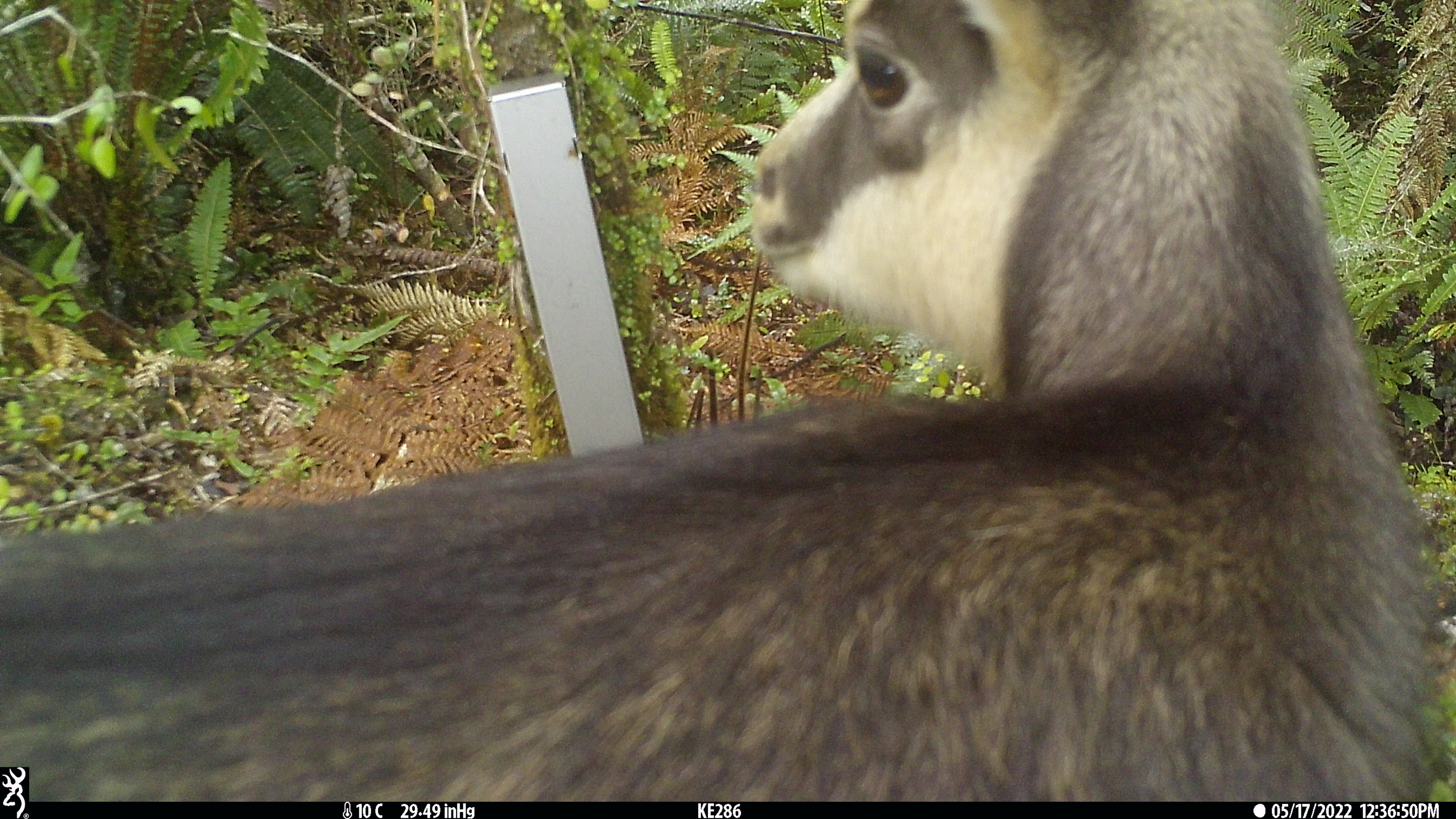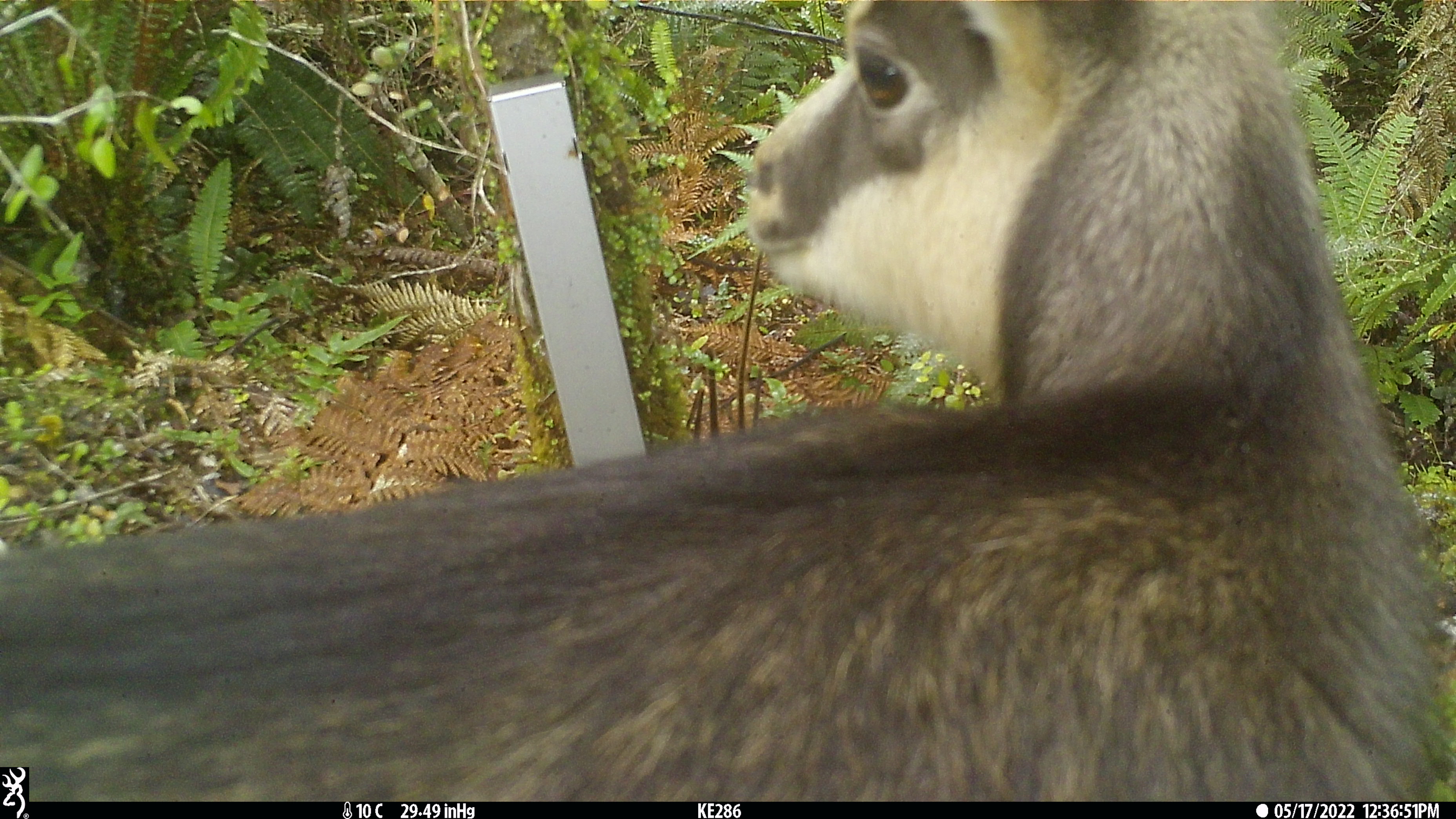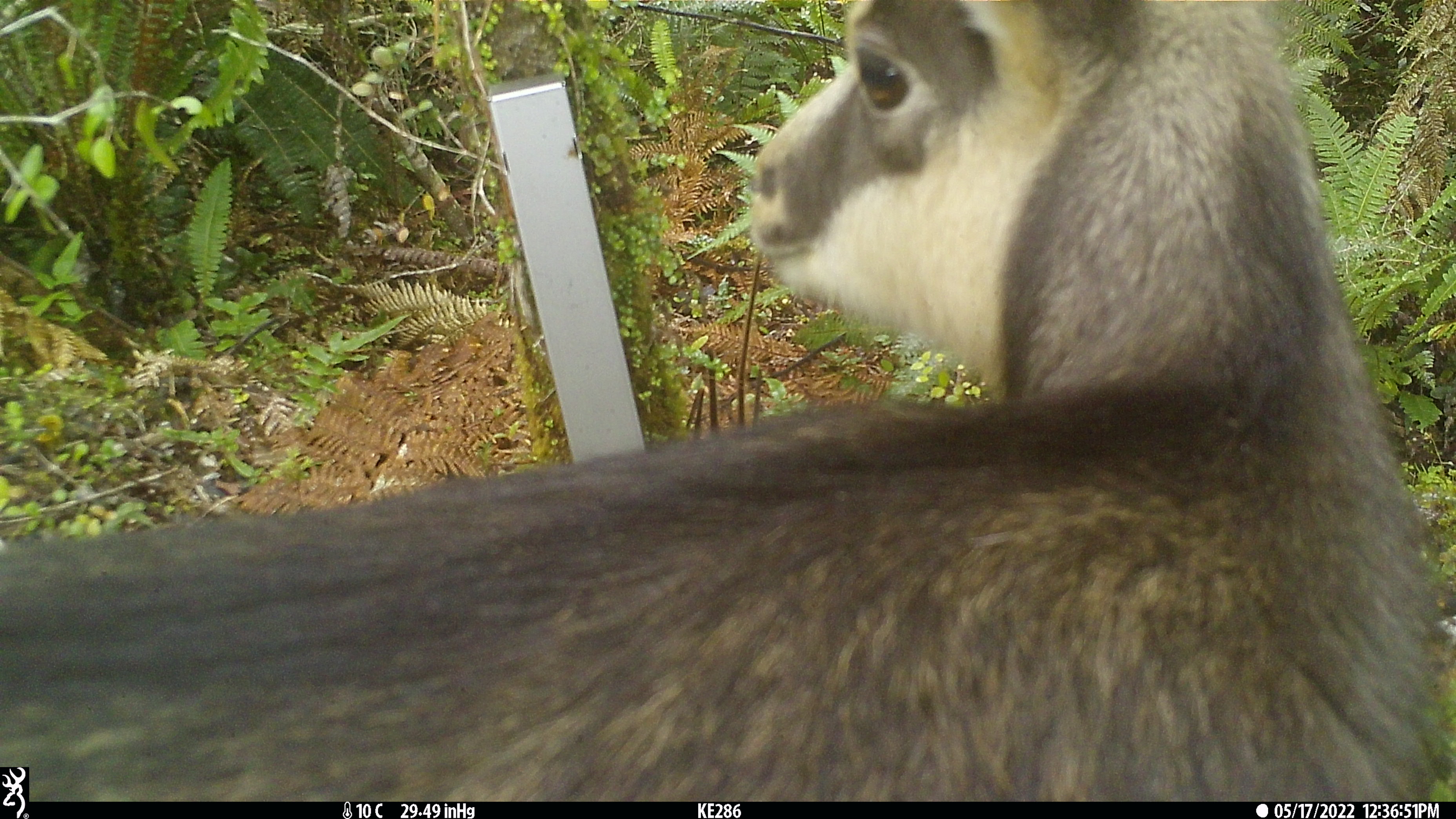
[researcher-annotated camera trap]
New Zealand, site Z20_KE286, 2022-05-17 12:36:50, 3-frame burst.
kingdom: Animalia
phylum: Chordata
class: Mammalia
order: Artiodactyla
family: Bovidae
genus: Rupicapra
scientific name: Rupicapra rupicapra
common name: alpine chamois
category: chamois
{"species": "chamois (alpine chamois) (Rupicapra rupicapra)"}